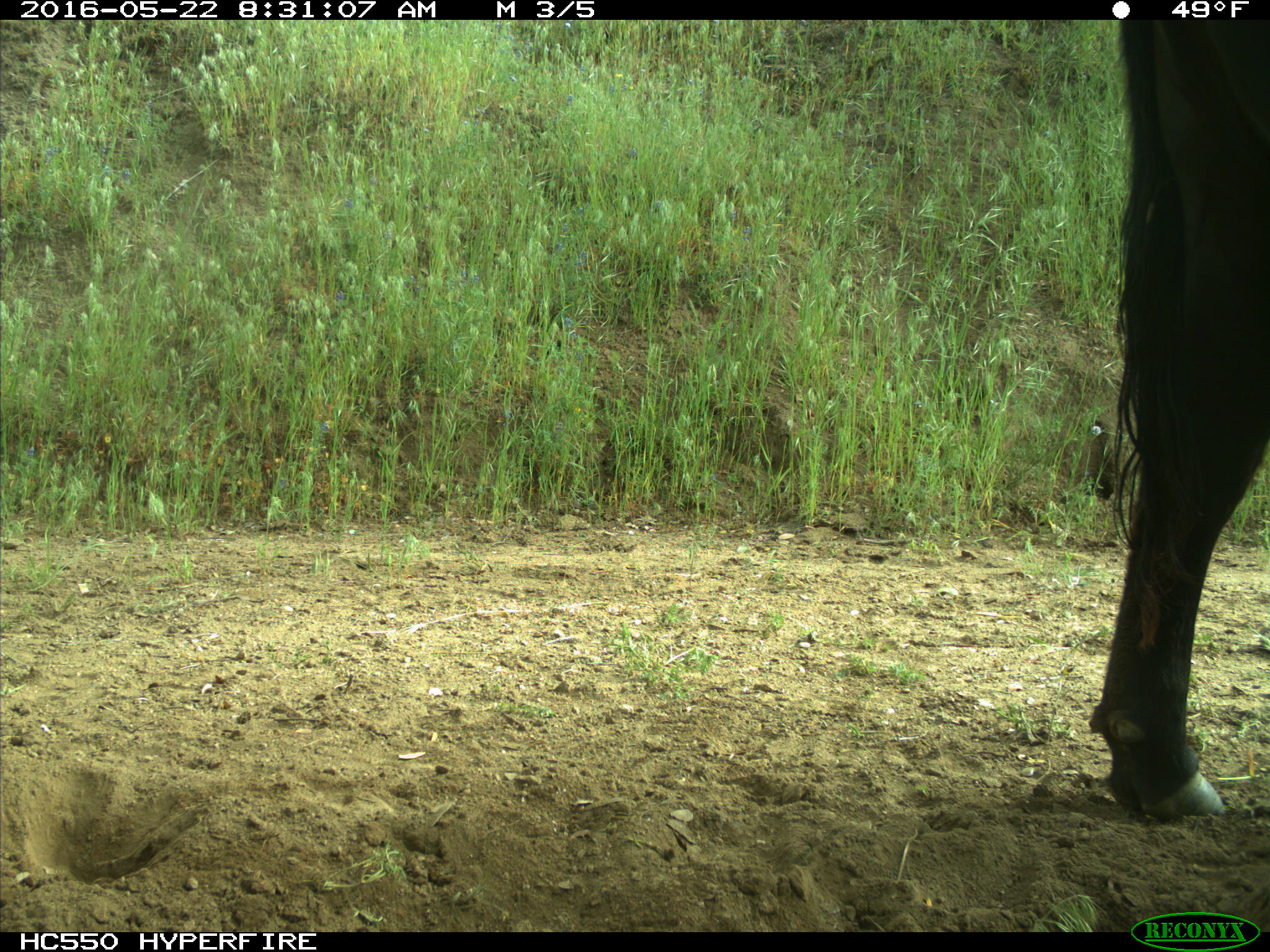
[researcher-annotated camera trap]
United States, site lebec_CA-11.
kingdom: Animalia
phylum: Chordata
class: Mammalia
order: Artiodactyla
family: Bovidae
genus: Bos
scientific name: Bos taurus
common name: domestic cow